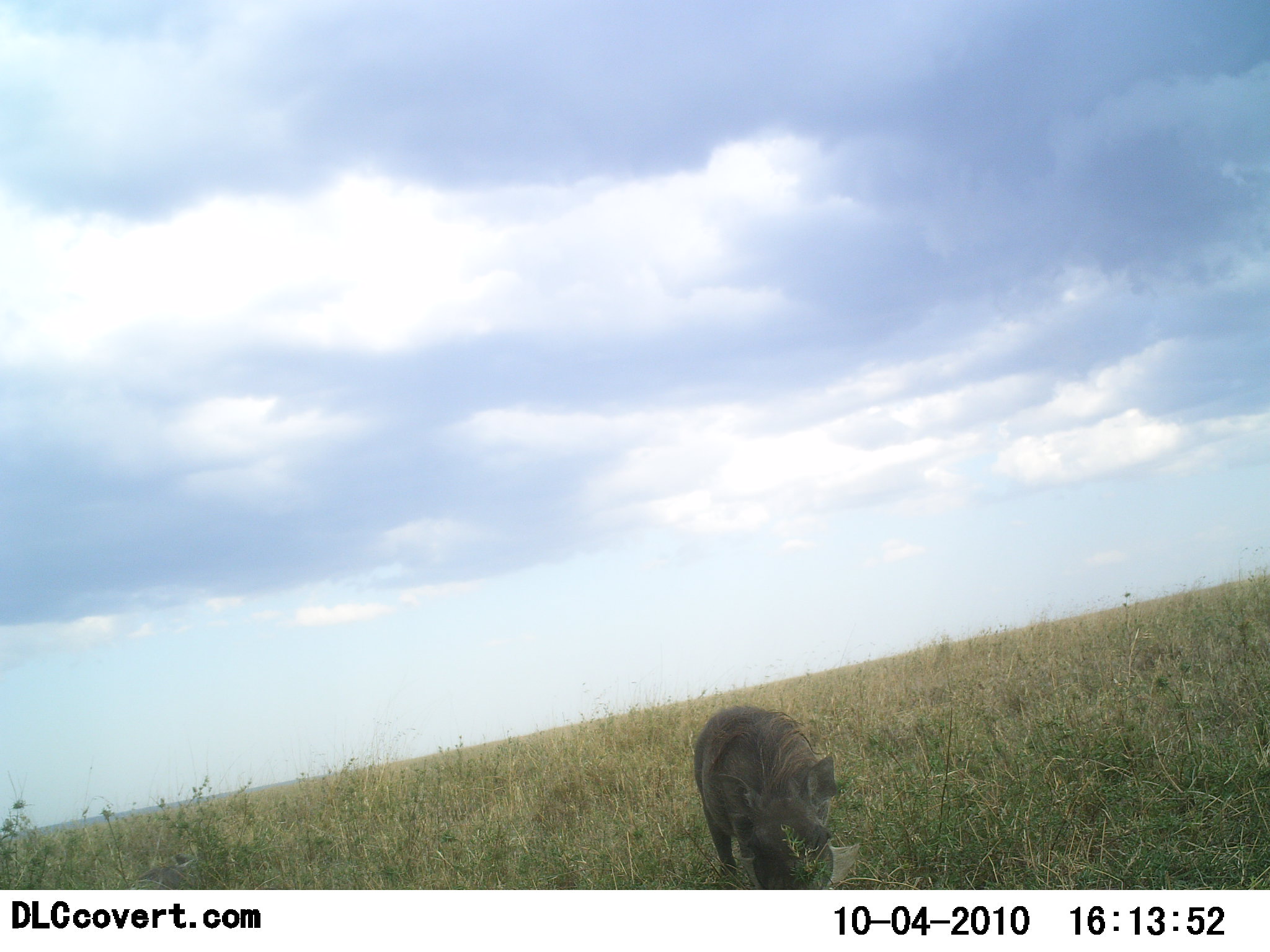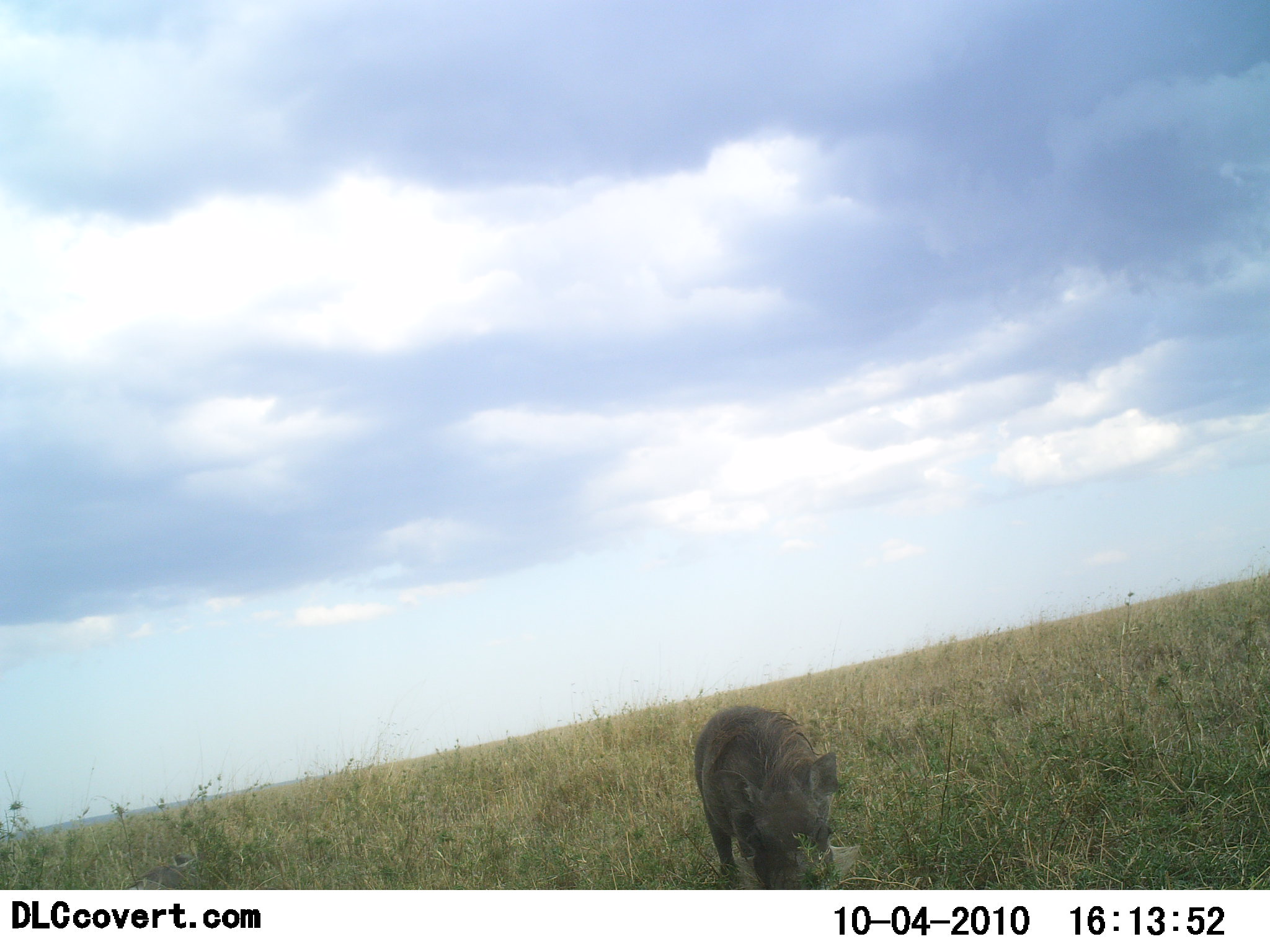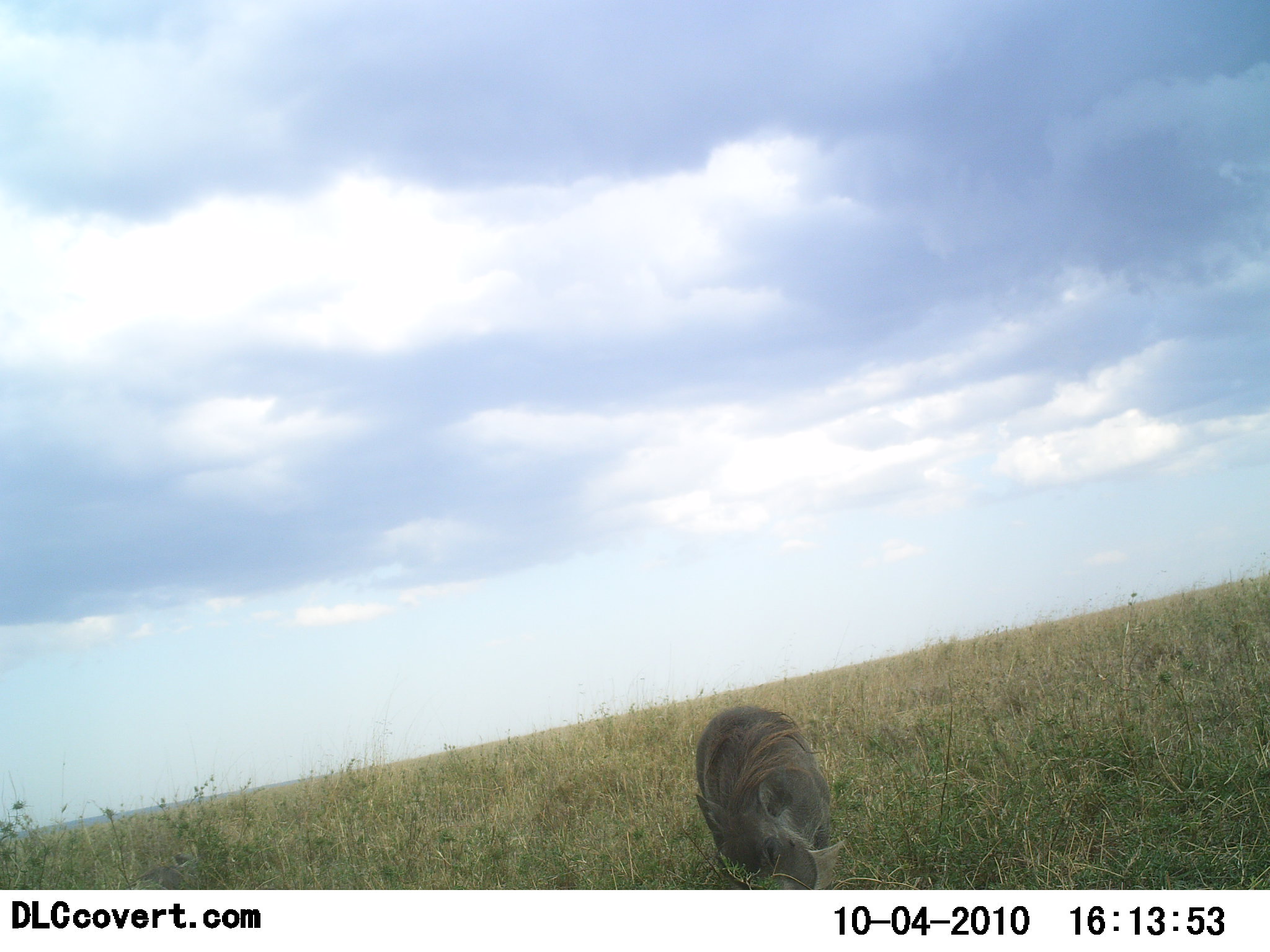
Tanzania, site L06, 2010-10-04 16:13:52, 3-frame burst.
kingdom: Animalia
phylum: Chordata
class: Mammalia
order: Artiodactyla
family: Suidae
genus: Phacochoerus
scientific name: Phacochoerus africanus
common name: warthog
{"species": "warthog (Phacochoerus africanus)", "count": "1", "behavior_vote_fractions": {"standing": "7%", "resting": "0%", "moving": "7%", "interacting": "0%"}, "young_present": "7%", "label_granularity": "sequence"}